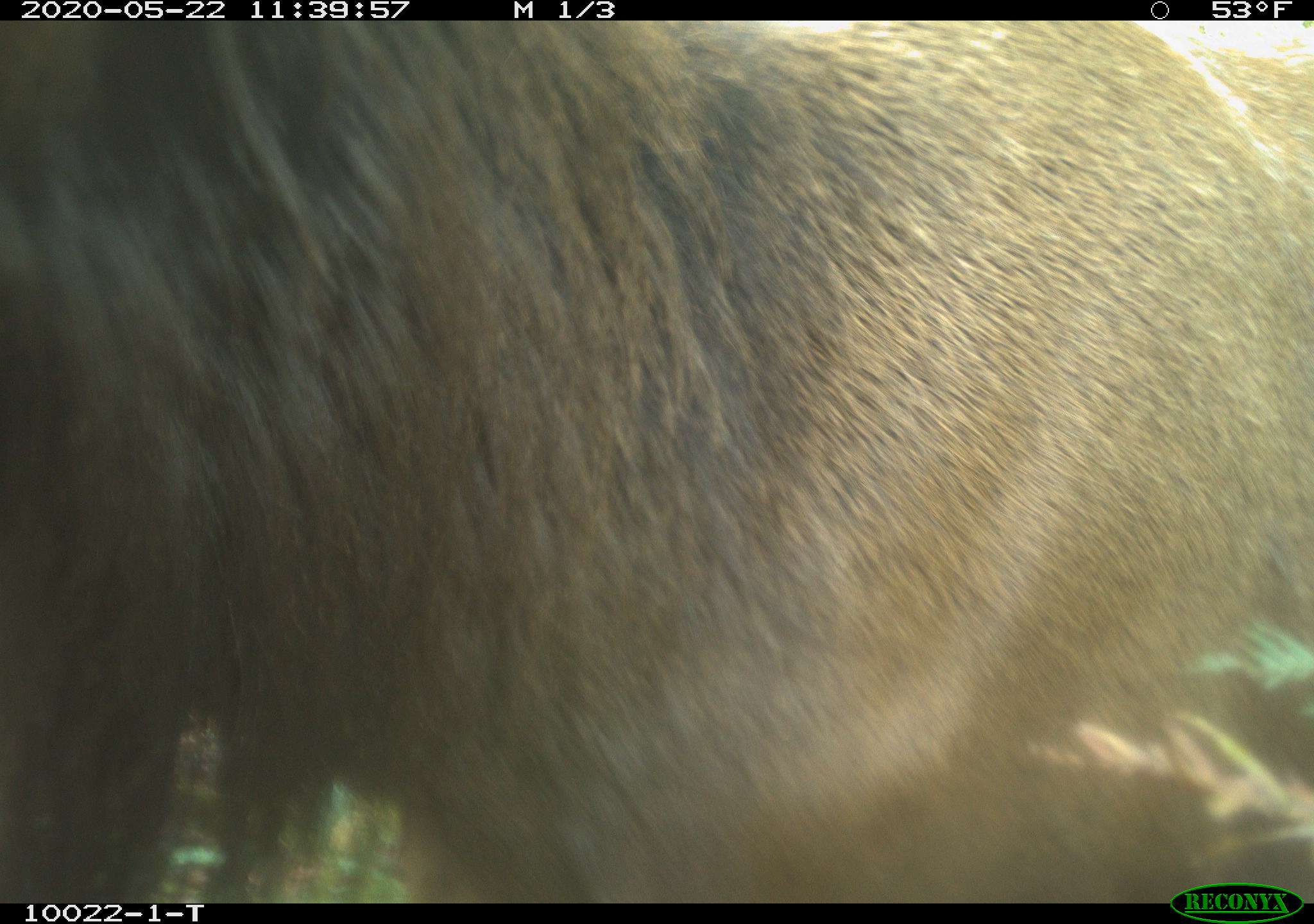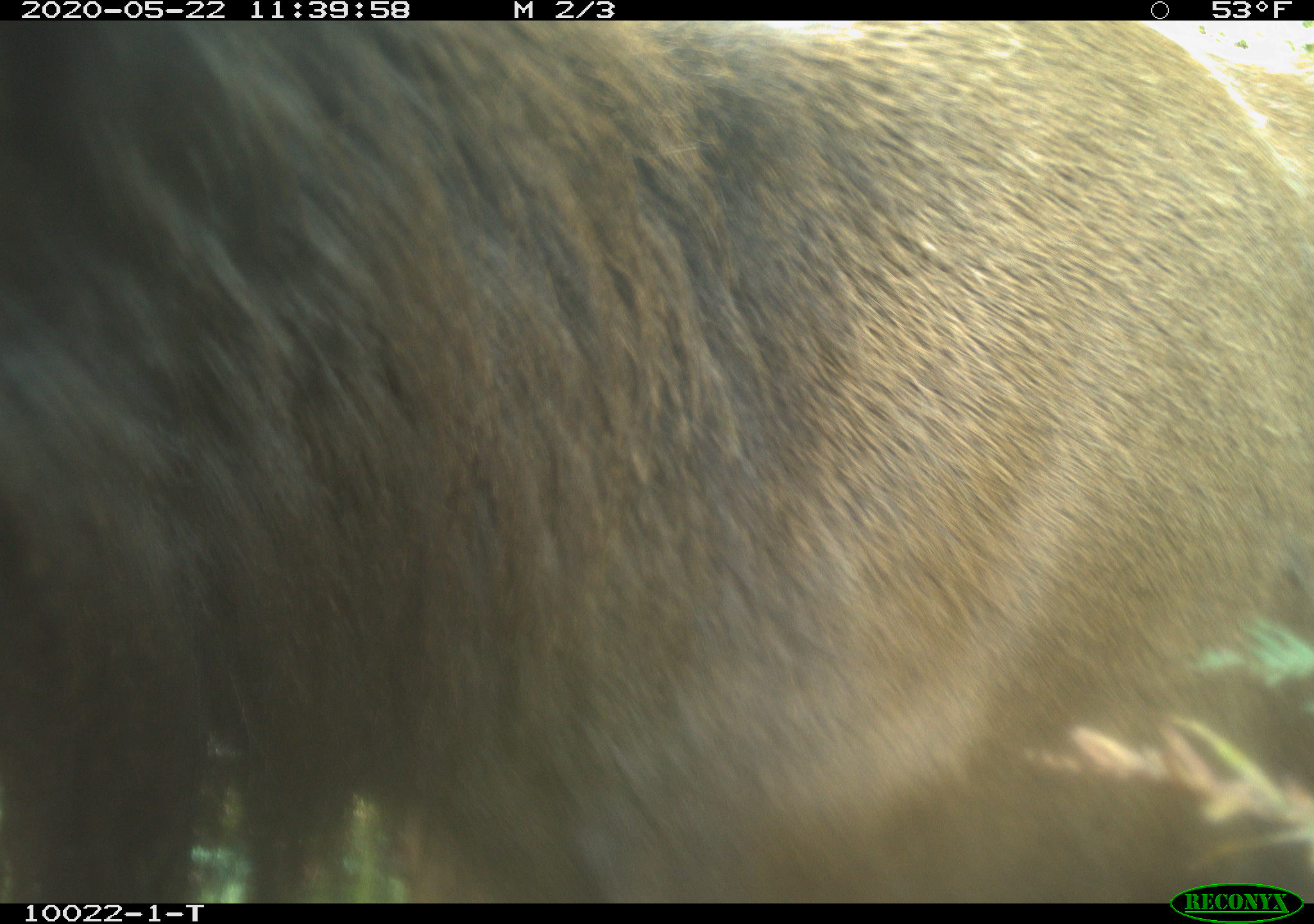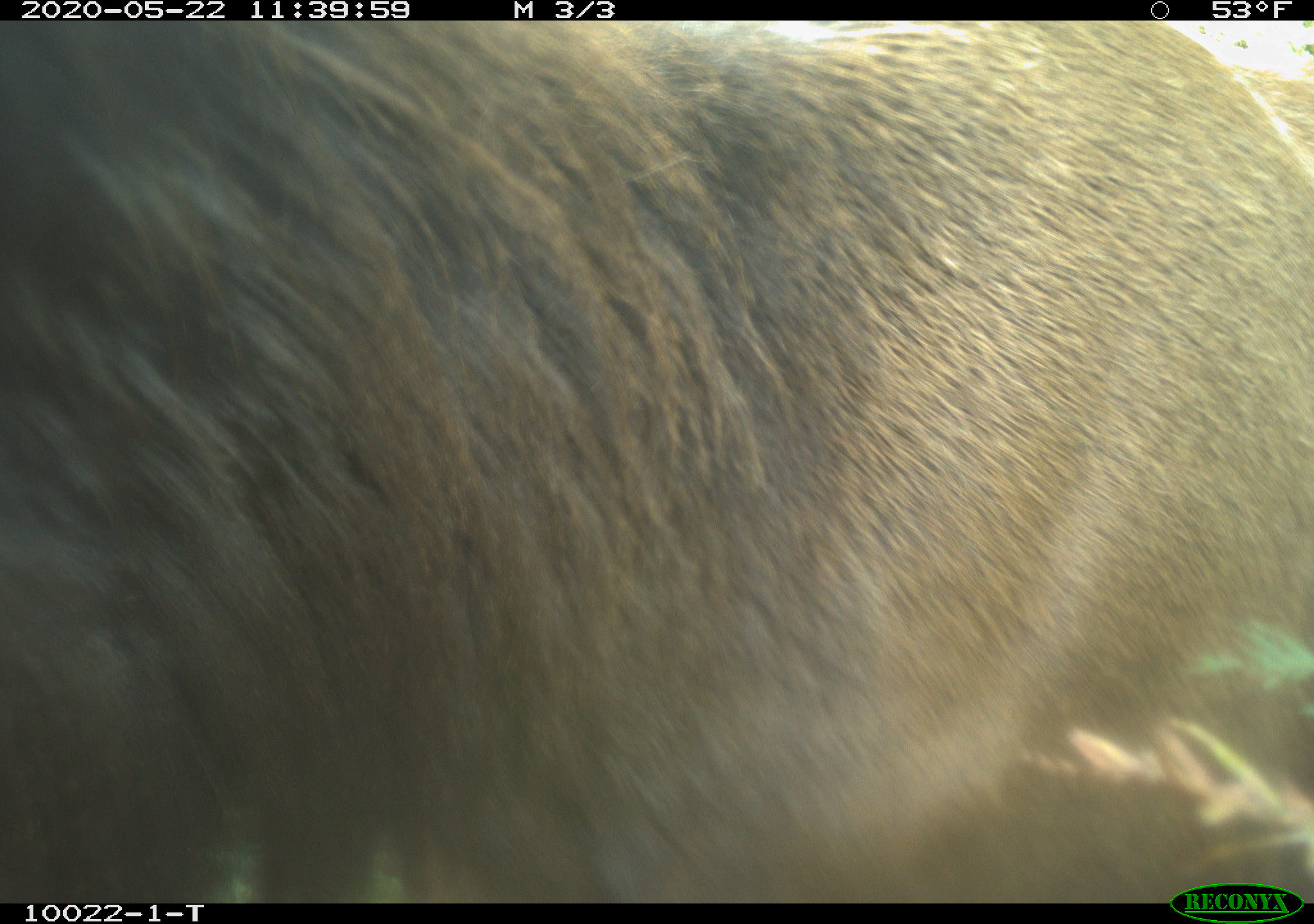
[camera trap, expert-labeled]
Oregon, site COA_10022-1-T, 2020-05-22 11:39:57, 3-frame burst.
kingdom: Animalia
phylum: Chordata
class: Mammalia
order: Artiodactyla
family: Cervidae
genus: Cervus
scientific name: Cervus canadensis roosevelti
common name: roosevelt elk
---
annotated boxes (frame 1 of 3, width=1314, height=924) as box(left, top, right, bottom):
roosevelt elk: box(0, 31, 1309, 873)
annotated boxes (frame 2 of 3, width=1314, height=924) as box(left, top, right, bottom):
roosevelt elk: box(0, 24, 1305, 875)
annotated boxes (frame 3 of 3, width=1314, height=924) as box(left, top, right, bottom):
roosevelt elk: box(0, 28, 1307, 875)